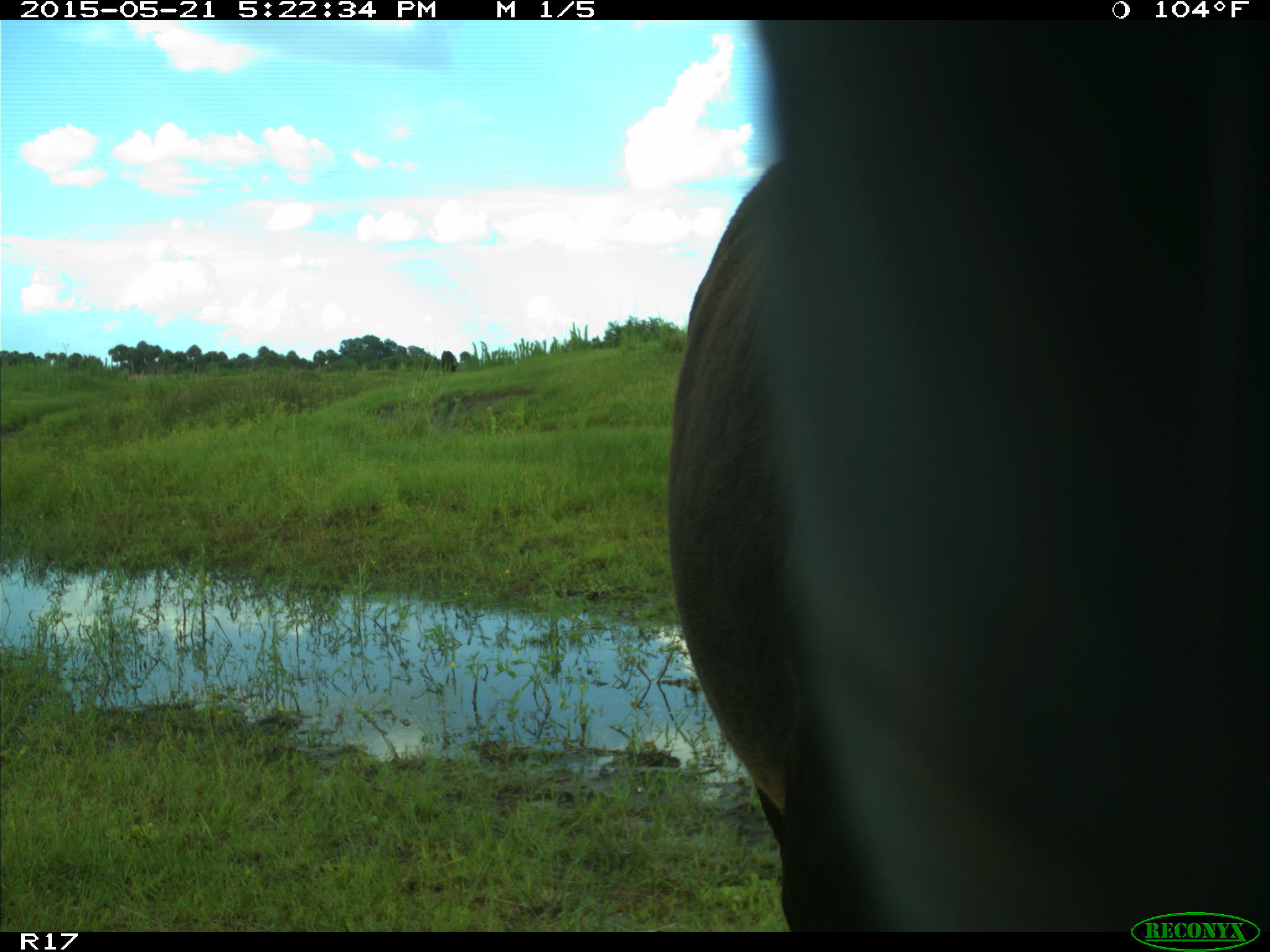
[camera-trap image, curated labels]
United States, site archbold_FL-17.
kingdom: Animalia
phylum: Chordata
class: Mammalia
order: Artiodactyla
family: Bovidae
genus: Bos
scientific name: Bos taurus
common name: domestic cow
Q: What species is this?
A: Bos taurus (domestic cow).